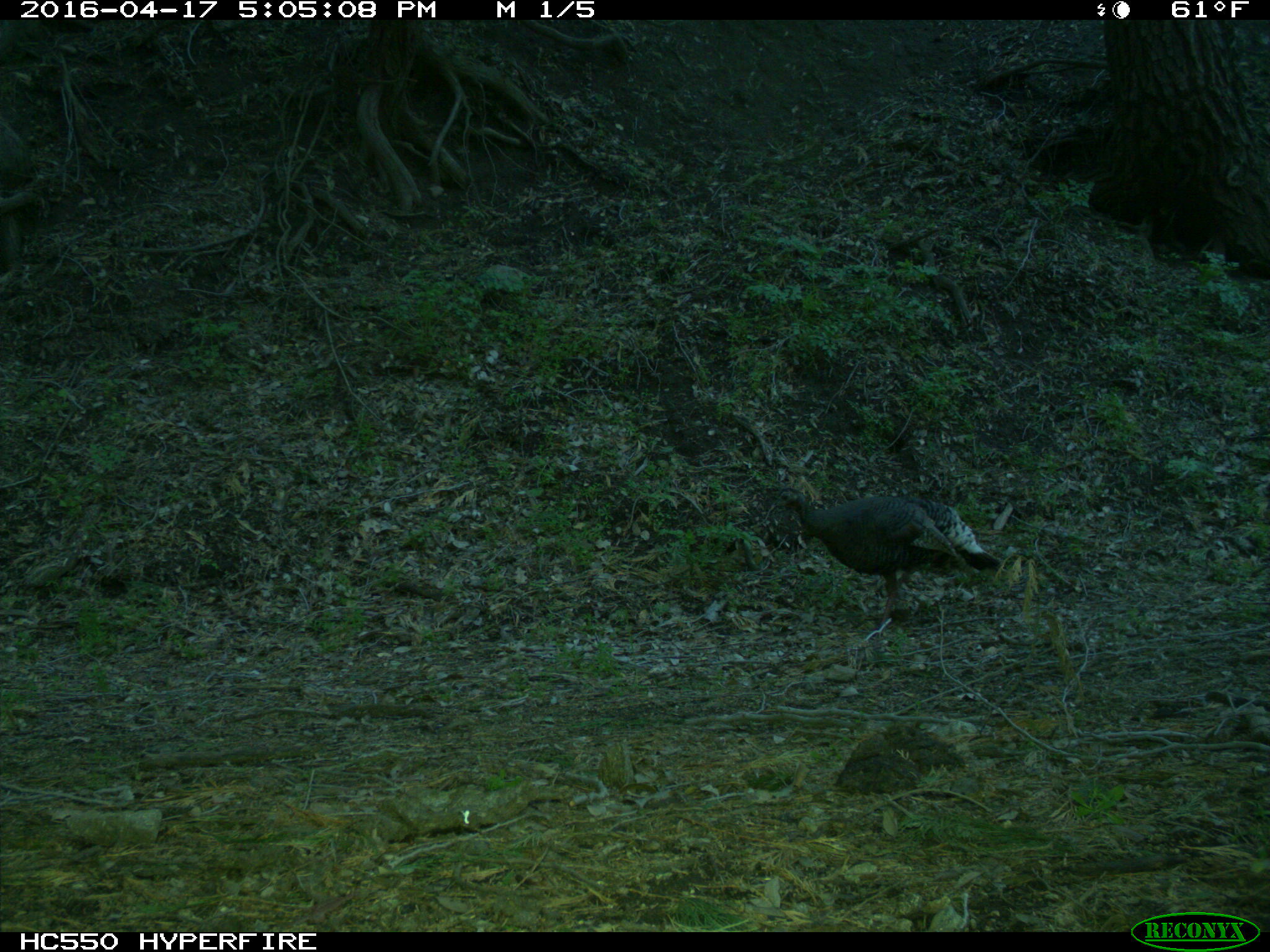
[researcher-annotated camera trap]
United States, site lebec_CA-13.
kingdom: Animalia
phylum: Chordata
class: Aves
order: Galliformes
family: Phasianidae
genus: Meleagris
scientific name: Meleagris gallopavo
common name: wild turkey